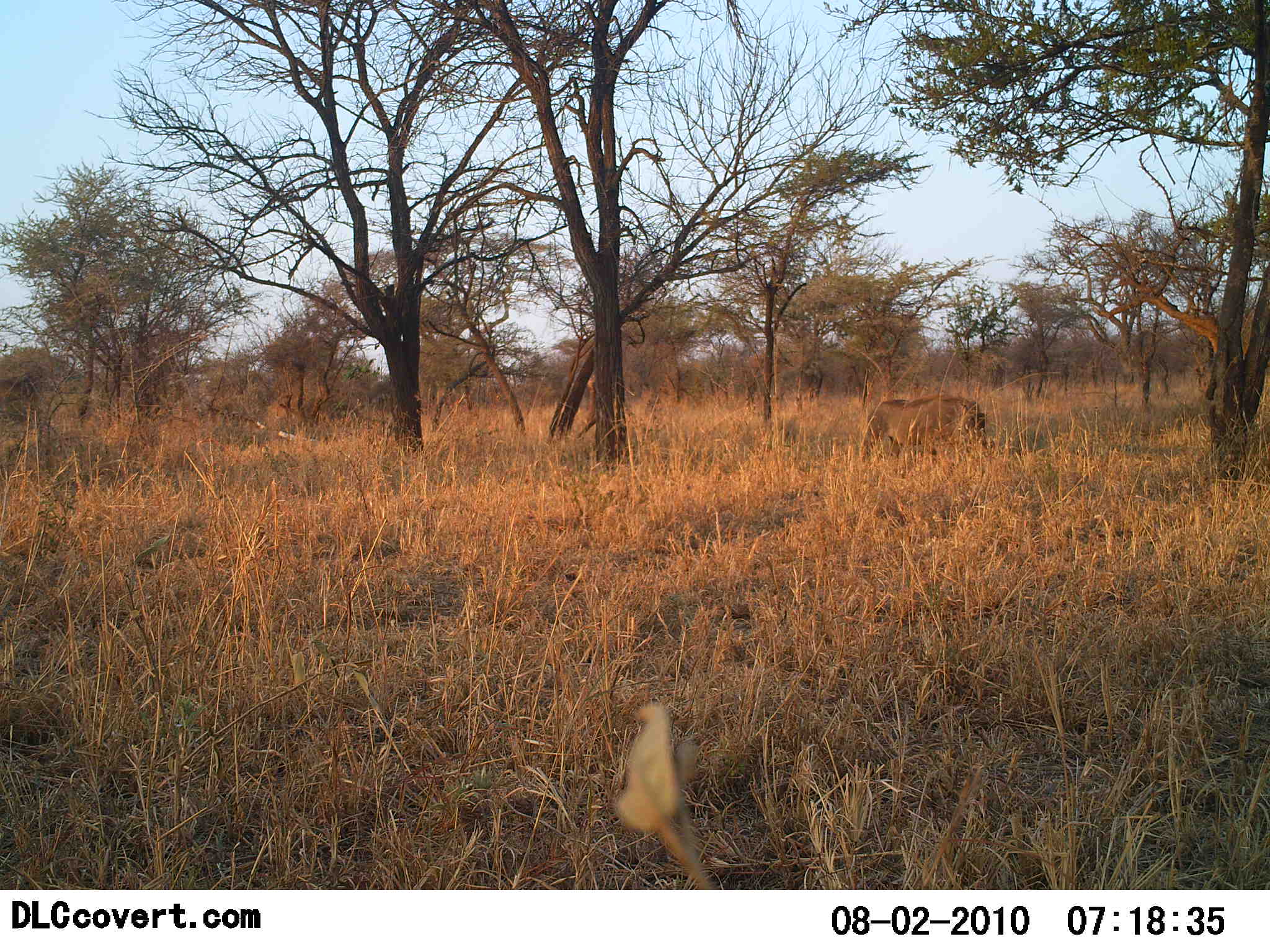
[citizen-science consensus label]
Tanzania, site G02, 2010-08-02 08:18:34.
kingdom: Animalia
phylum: Chordata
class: Mammalia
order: Artiodactyla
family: Suidae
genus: Phacochoerus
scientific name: Phacochoerus africanus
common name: warthog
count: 1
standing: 43%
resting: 0%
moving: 43%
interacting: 0%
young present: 0%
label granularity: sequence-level